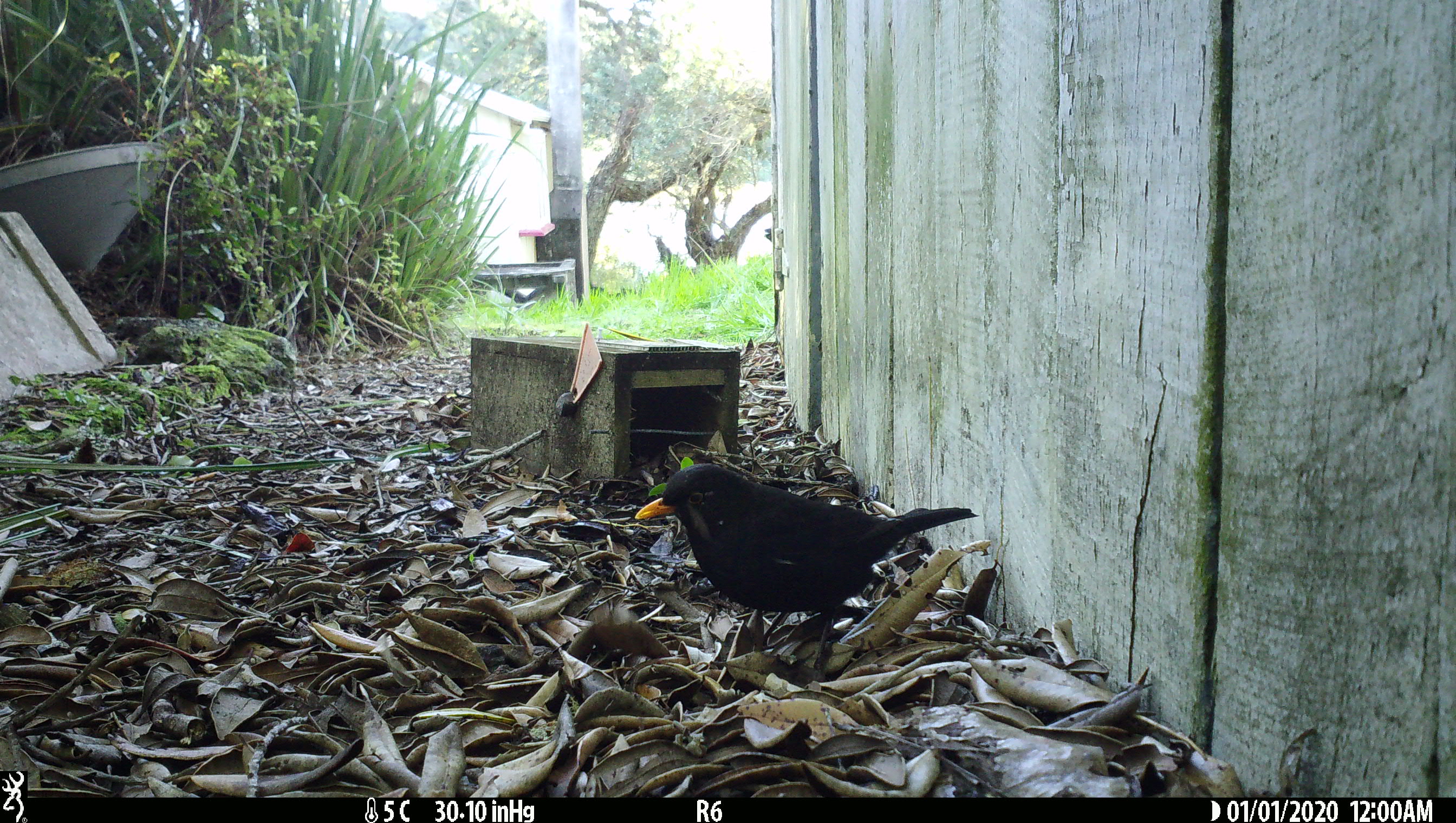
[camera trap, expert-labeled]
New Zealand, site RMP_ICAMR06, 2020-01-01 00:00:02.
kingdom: Animalia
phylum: Chordata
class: Aves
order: Passeriformes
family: Turdidae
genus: Turdus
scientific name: Turdus merula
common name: eurasian blackbird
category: blackbird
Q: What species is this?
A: Blackbird (eurasian blackbird) (Turdus merula).